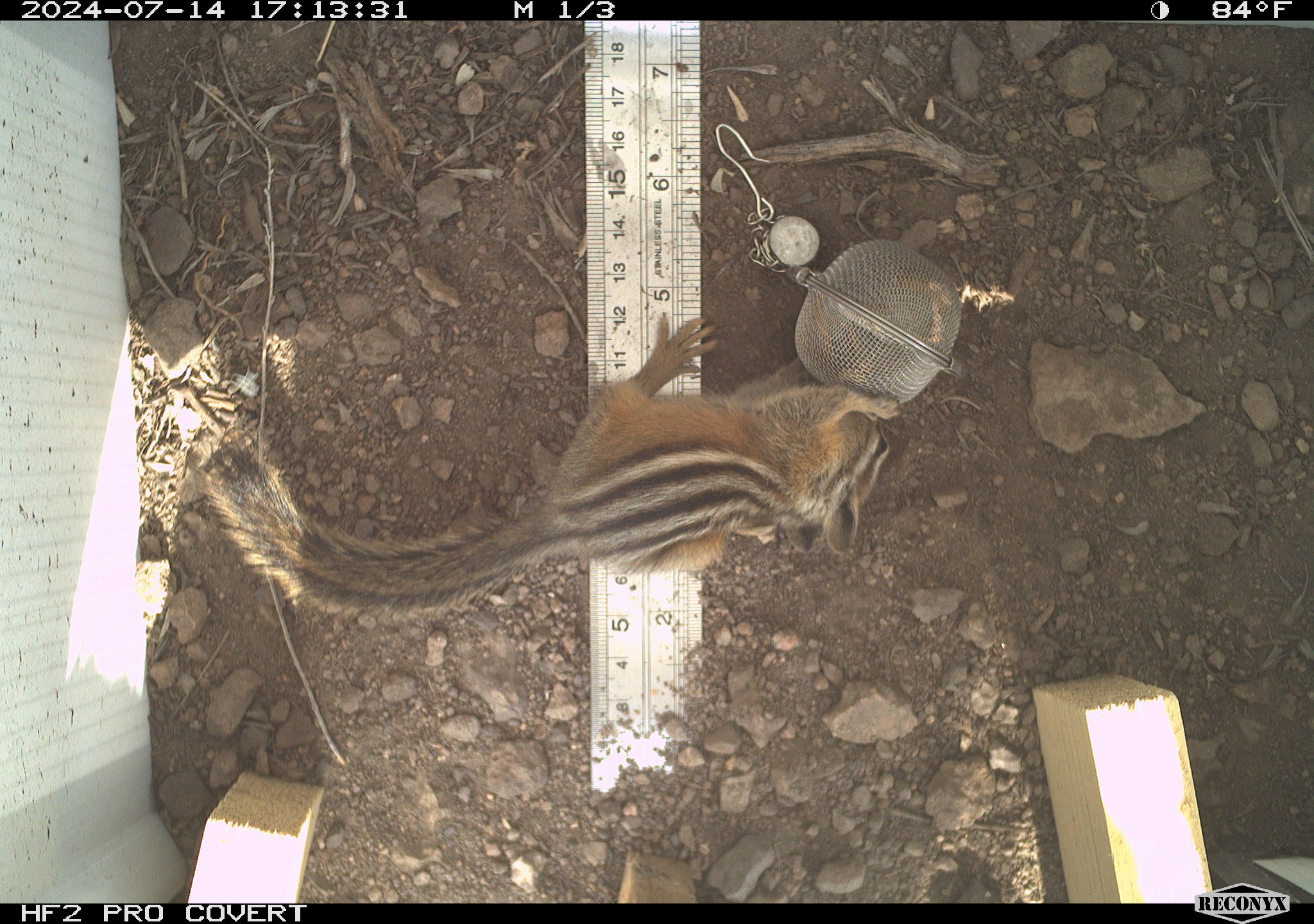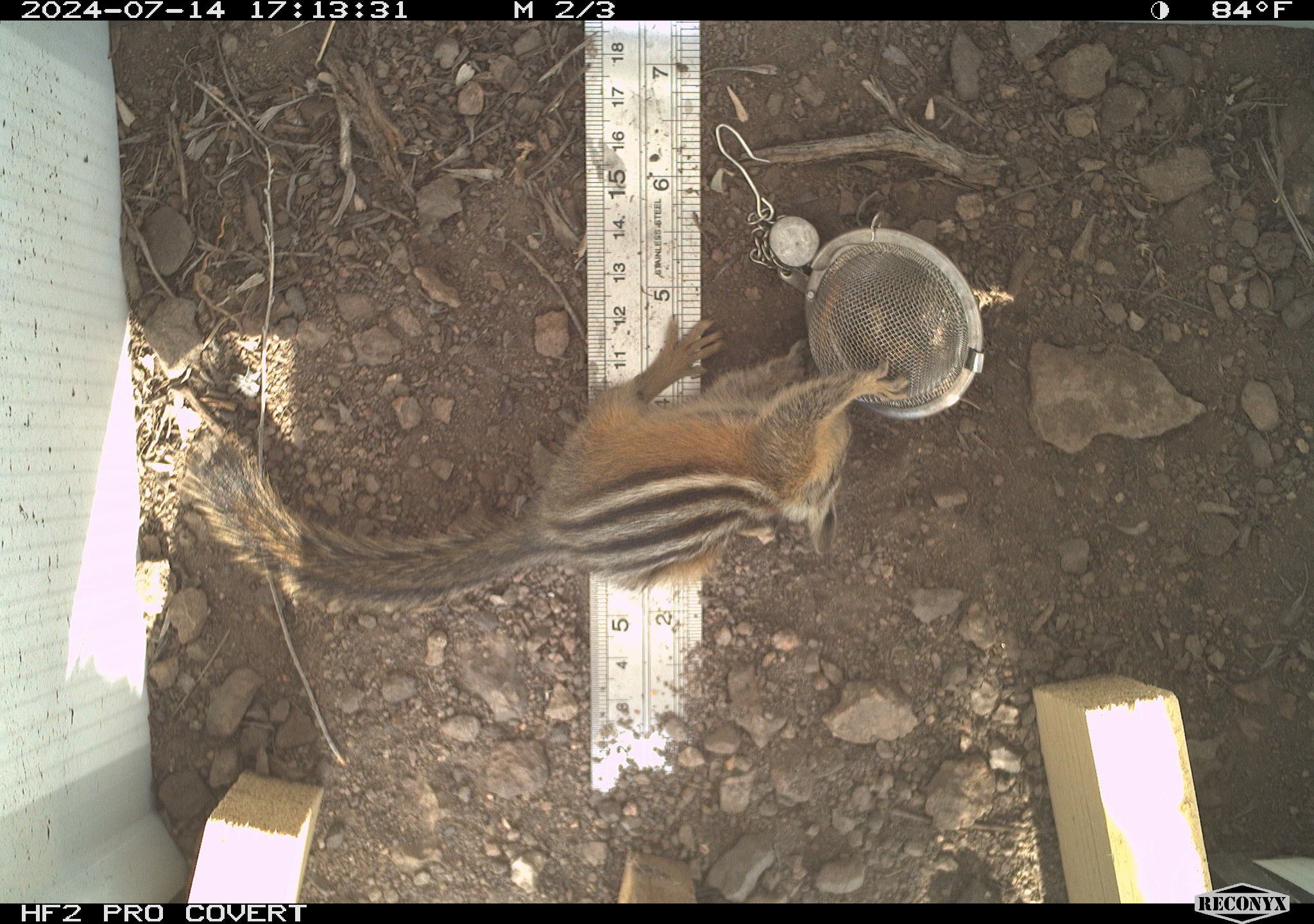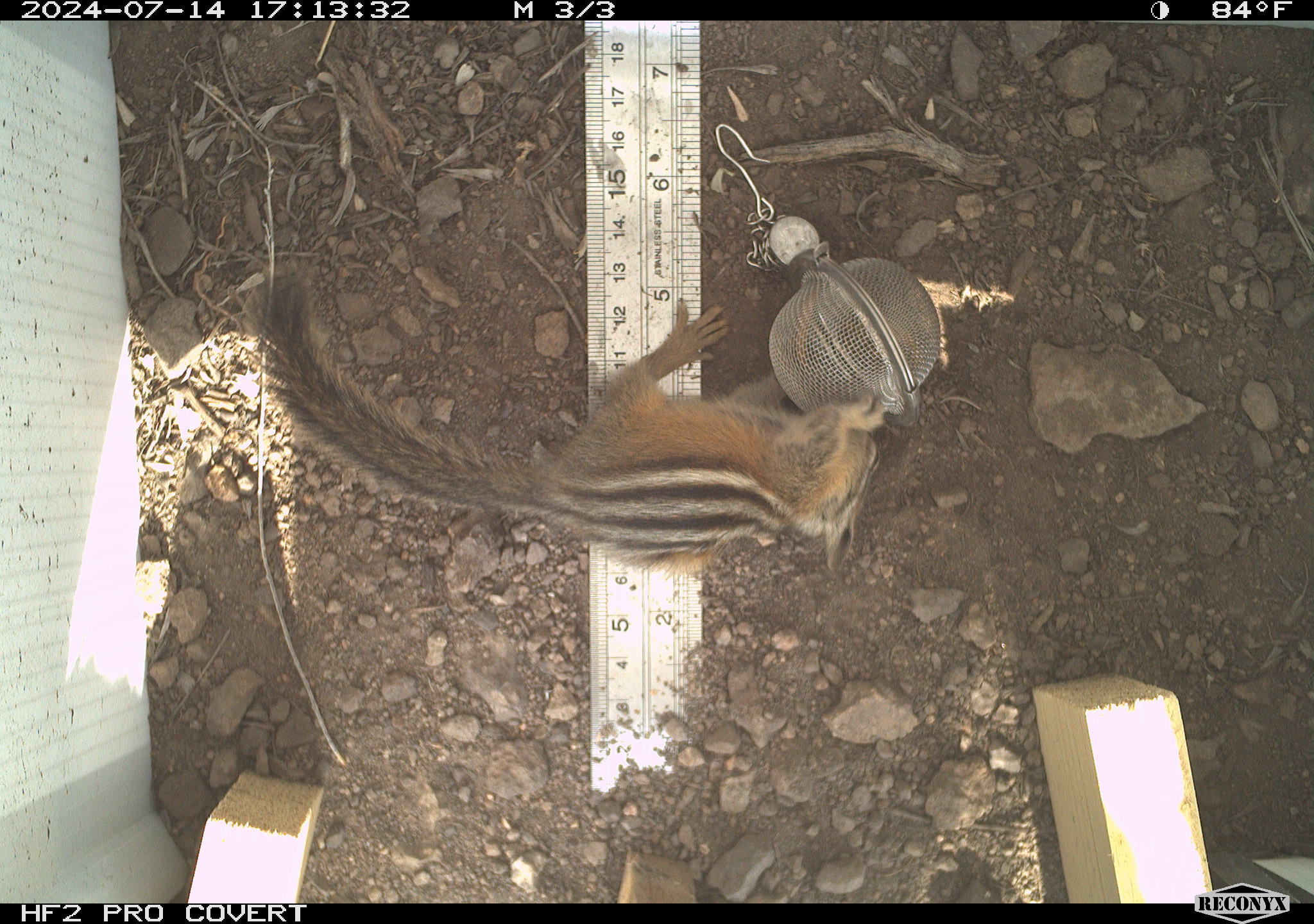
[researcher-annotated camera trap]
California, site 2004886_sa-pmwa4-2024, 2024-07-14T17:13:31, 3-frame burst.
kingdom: Animalia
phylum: Chordata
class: Mammalia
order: Rodentia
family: Sciuridae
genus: Neotamias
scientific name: Neotamias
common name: western chipmunks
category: neotamias species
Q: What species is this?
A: Neotamias species (western chipmunks) (Neotamias).